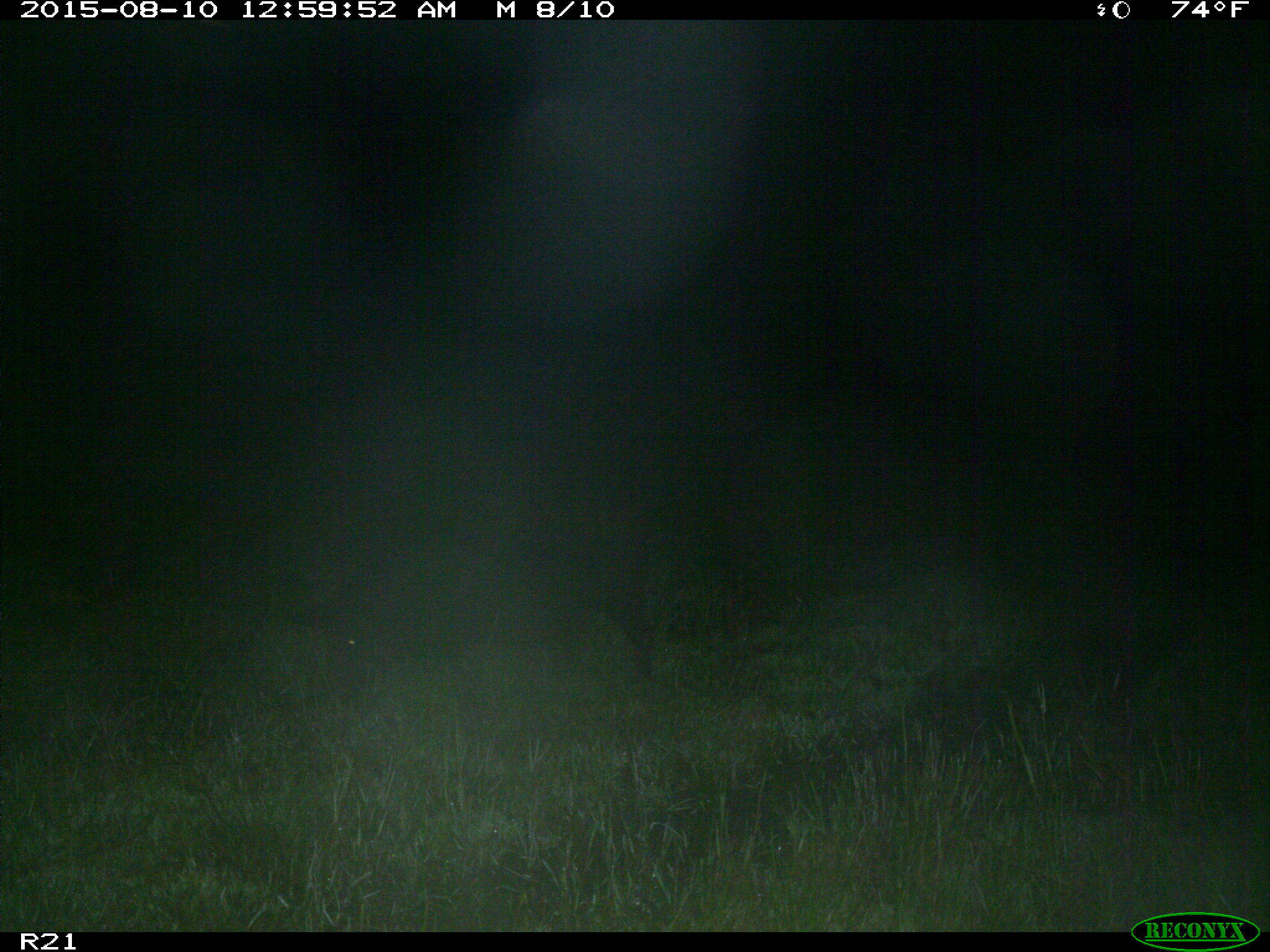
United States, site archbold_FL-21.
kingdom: Animalia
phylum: Chordata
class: Mammalia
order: Artiodactyla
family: Suidae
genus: Sus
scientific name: Sus scrofa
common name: wild boar